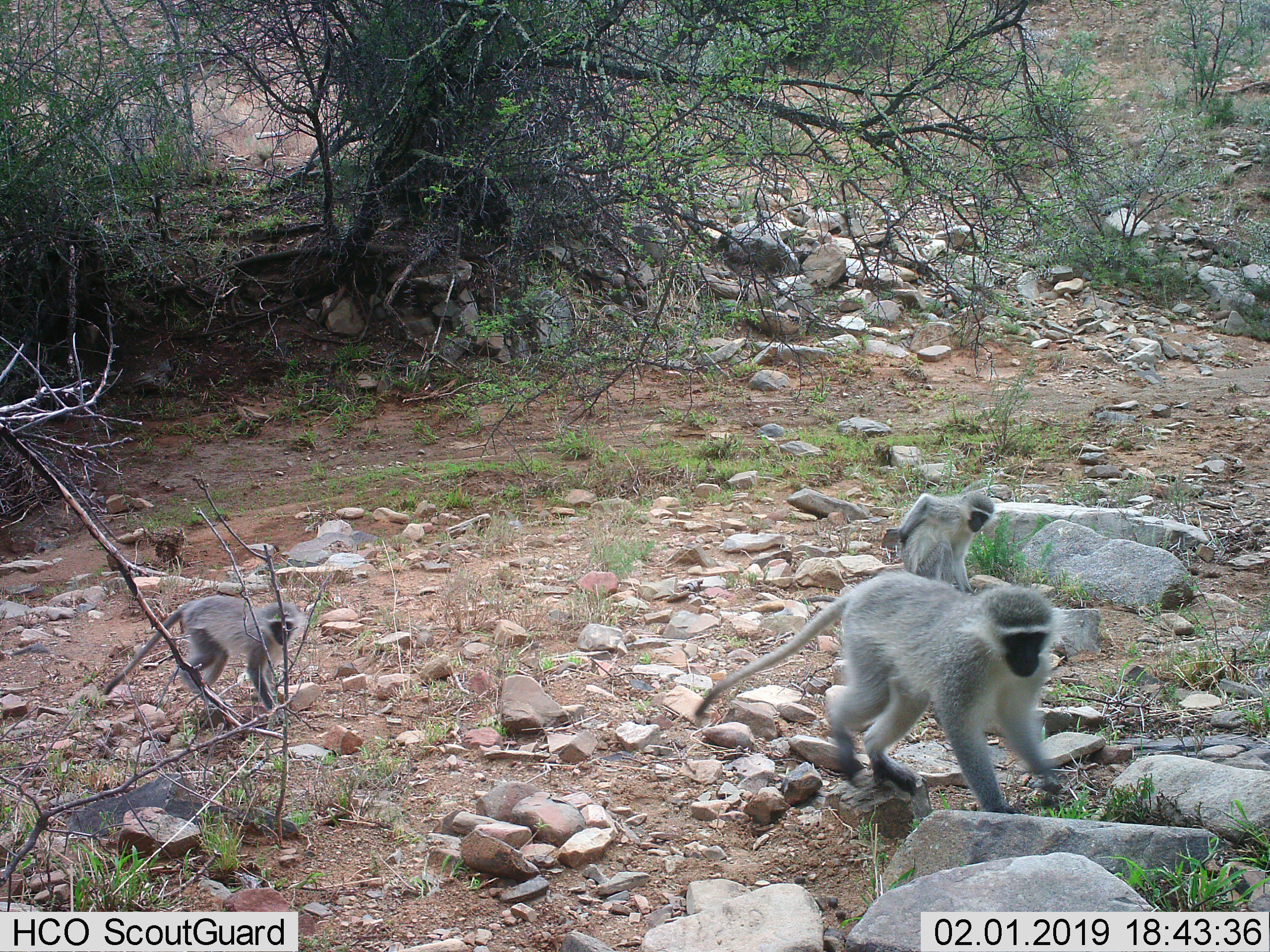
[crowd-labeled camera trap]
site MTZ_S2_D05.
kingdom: Animalia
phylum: Chordata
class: Mammalia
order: Primates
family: Cercopithecidae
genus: Chlorocebus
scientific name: Chlorocebus pygerythrus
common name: vervet monkey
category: monkeyvervet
Monkeyvervet (vervet monkey) (Chlorocebus pygerythrus), count 3. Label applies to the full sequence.